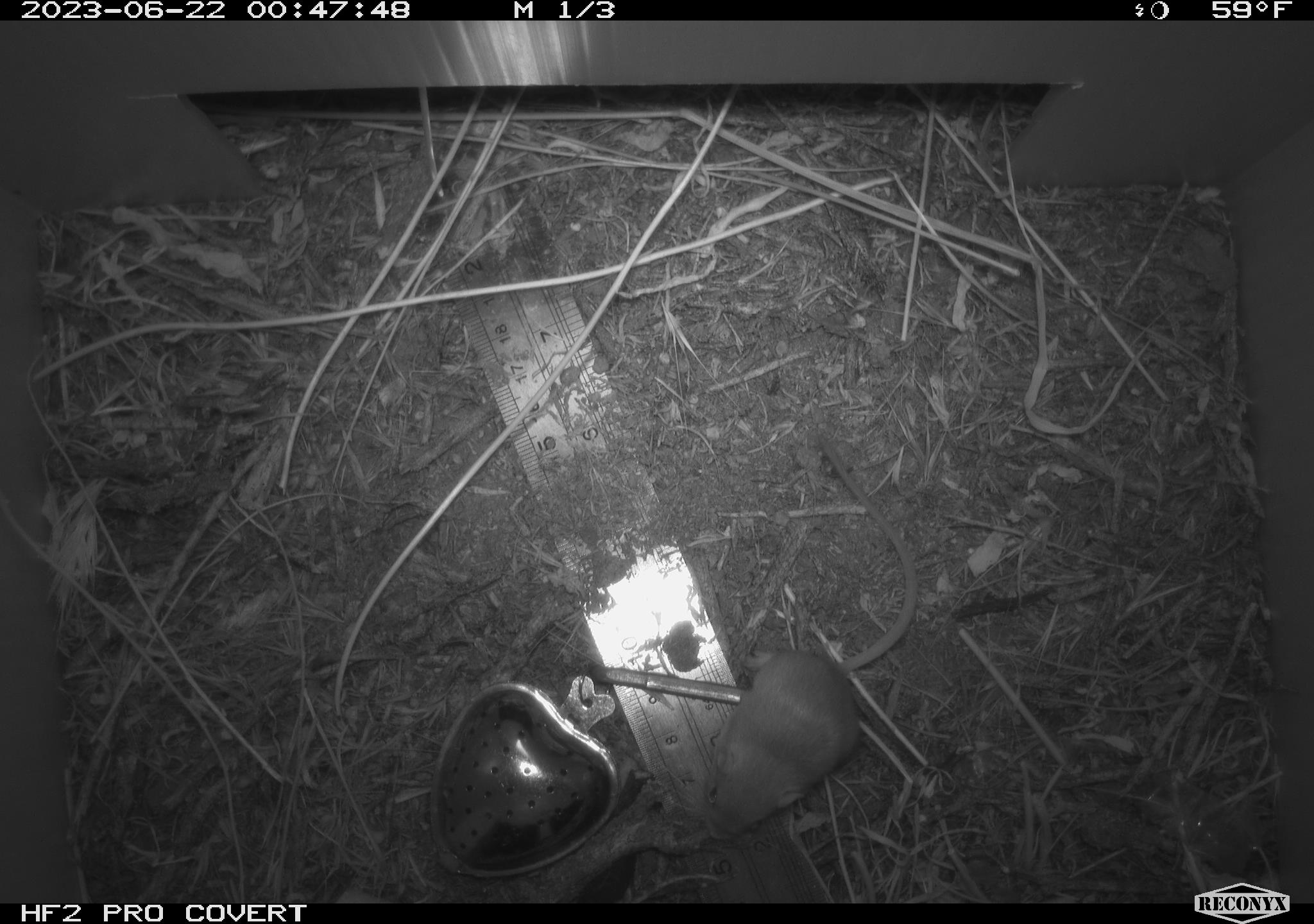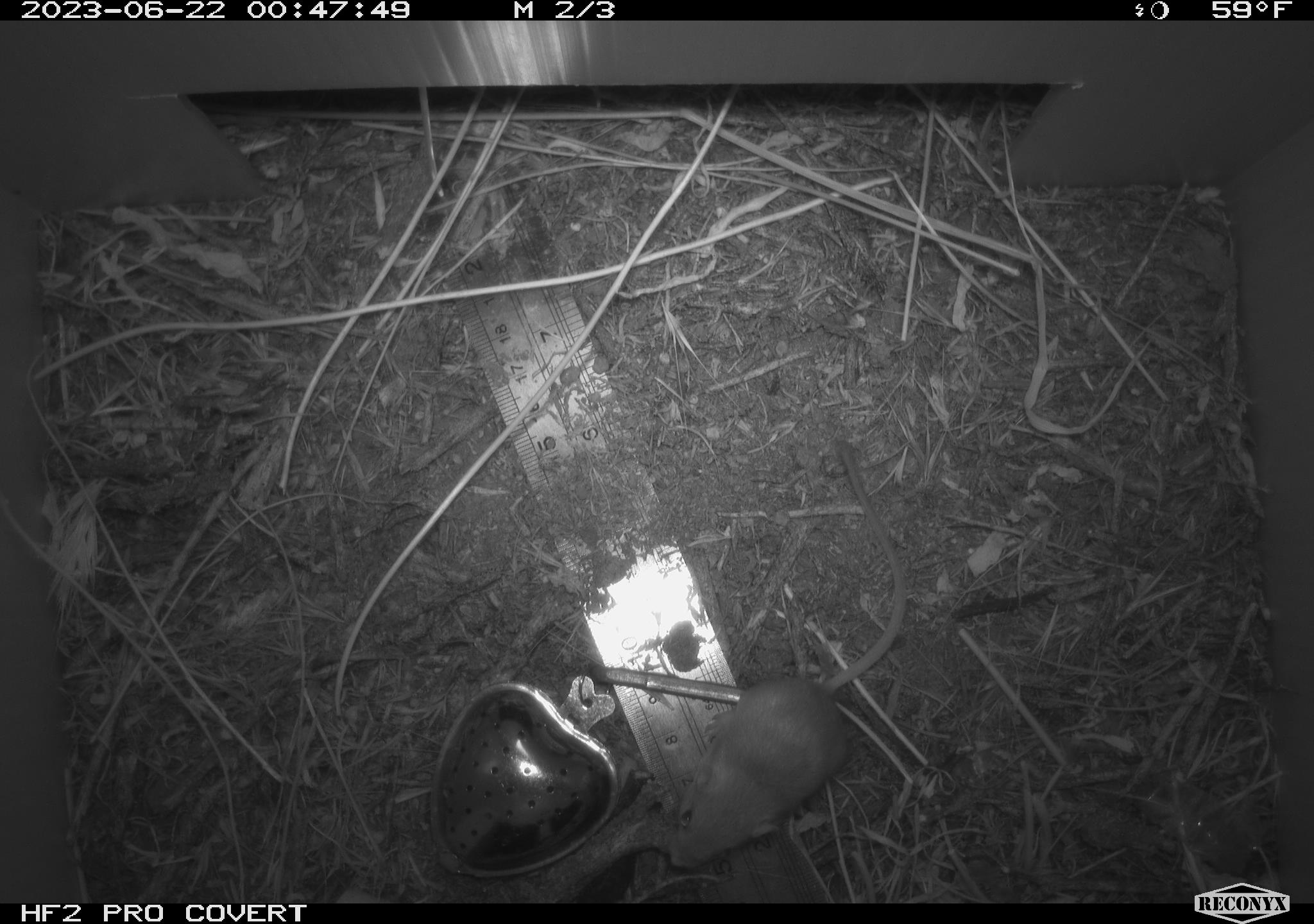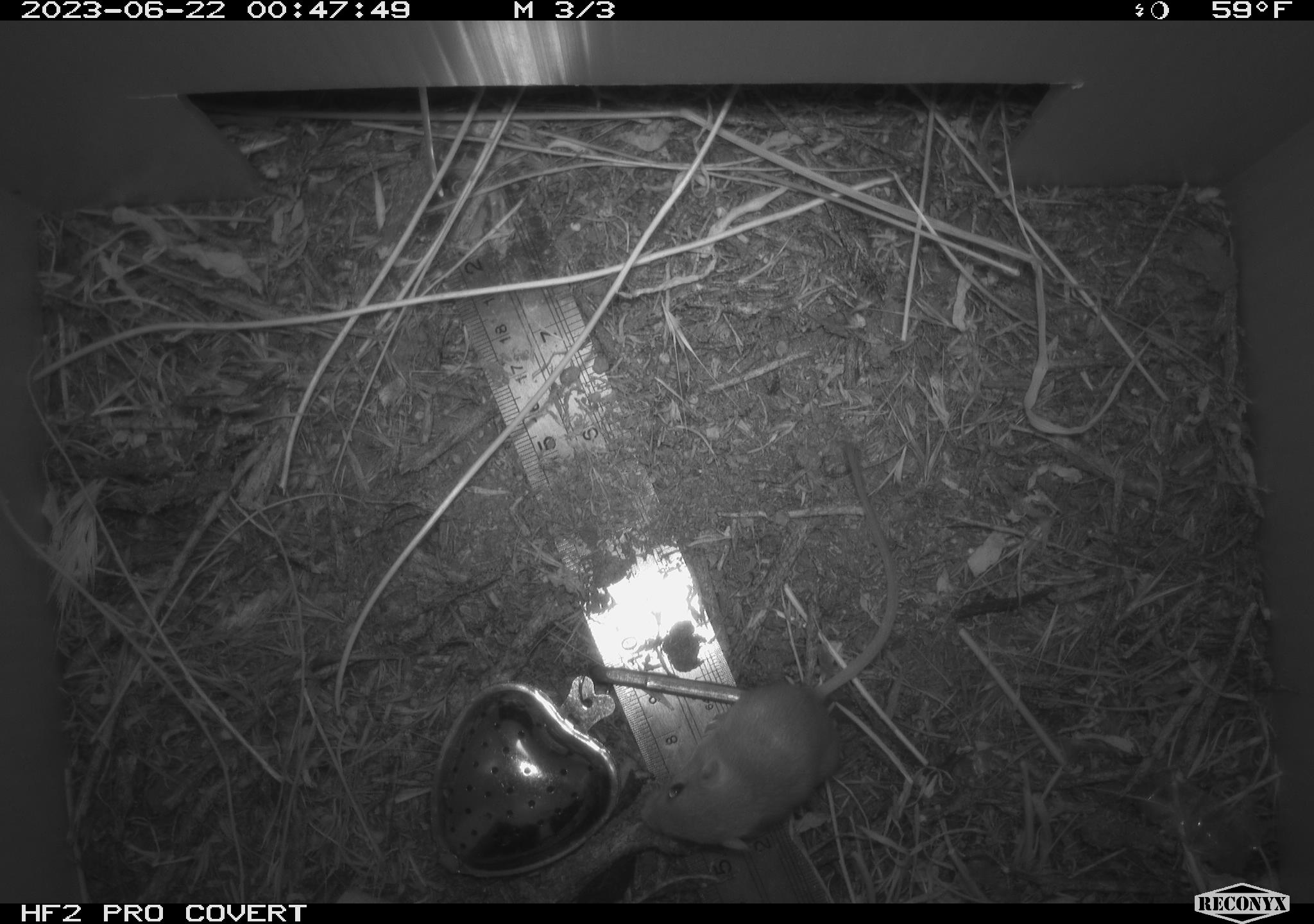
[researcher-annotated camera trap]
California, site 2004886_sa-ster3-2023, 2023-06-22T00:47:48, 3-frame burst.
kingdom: Animalia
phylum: Chordata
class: Mammalia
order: Rodentia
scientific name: Rodentia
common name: mouse species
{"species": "mouse species (Rodentia)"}